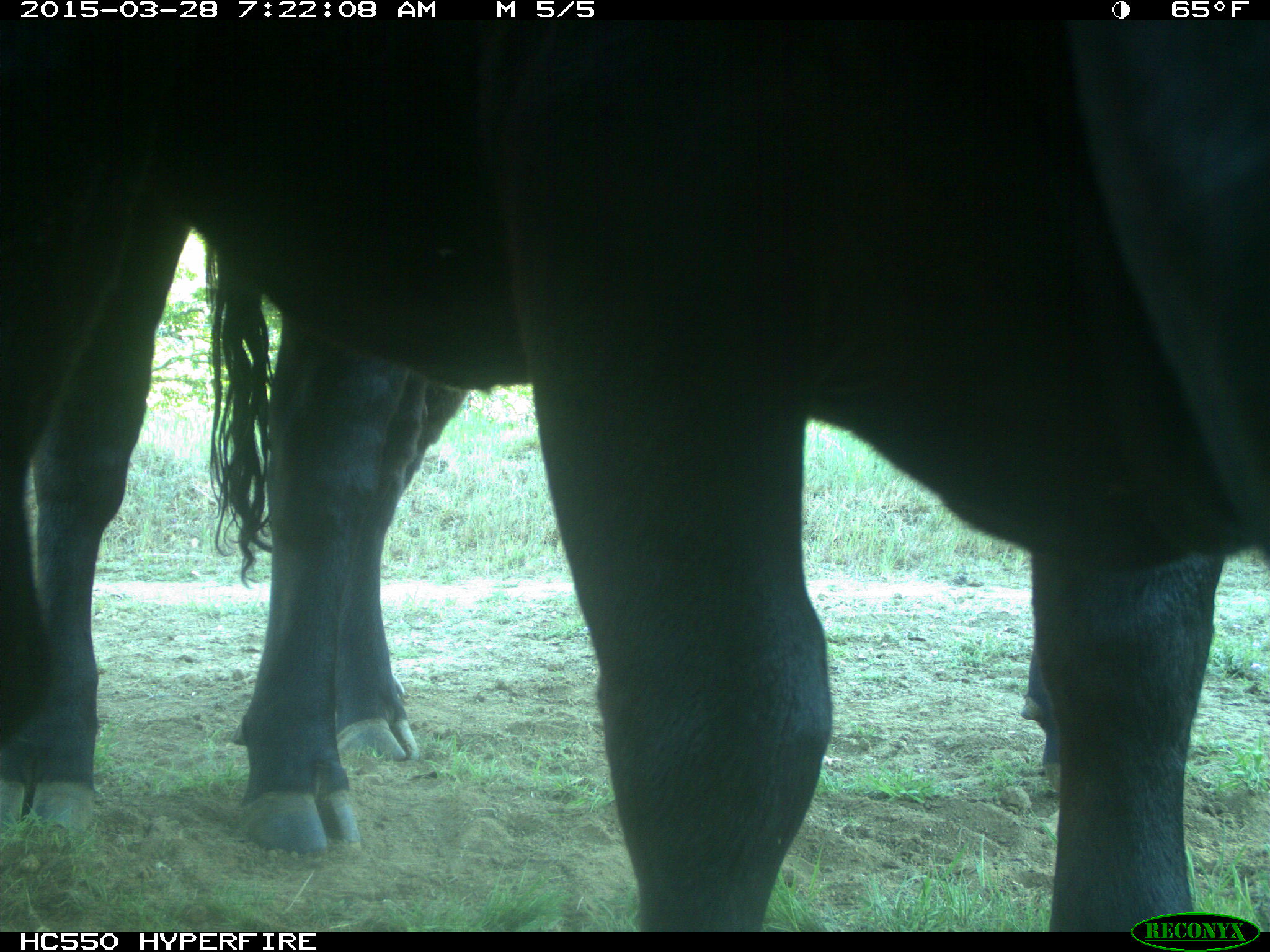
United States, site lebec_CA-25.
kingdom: Animalia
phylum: Chordata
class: Mammalia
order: Artiodactyla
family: Bovidae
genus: Bos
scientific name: Bos taurus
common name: domestic cow